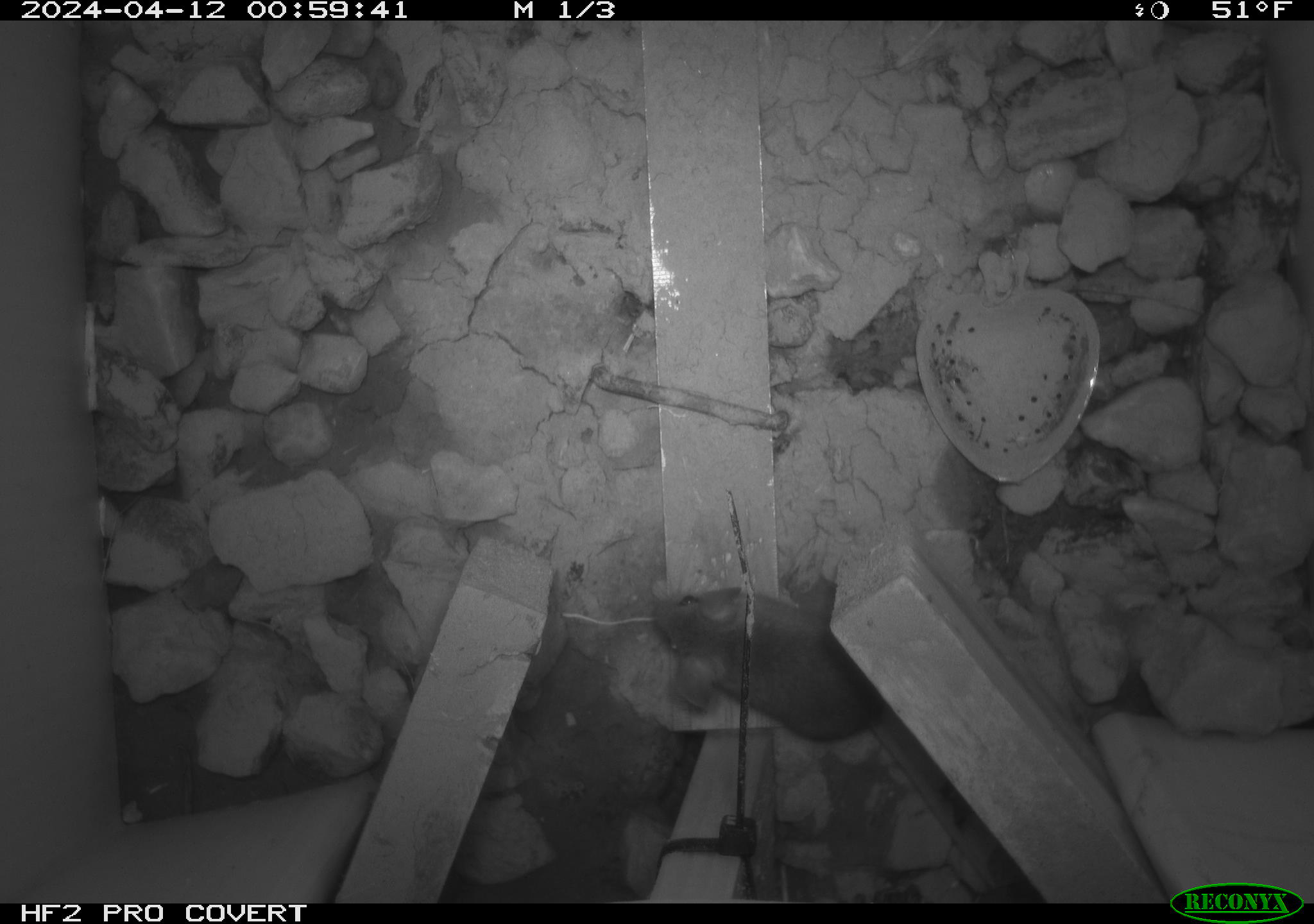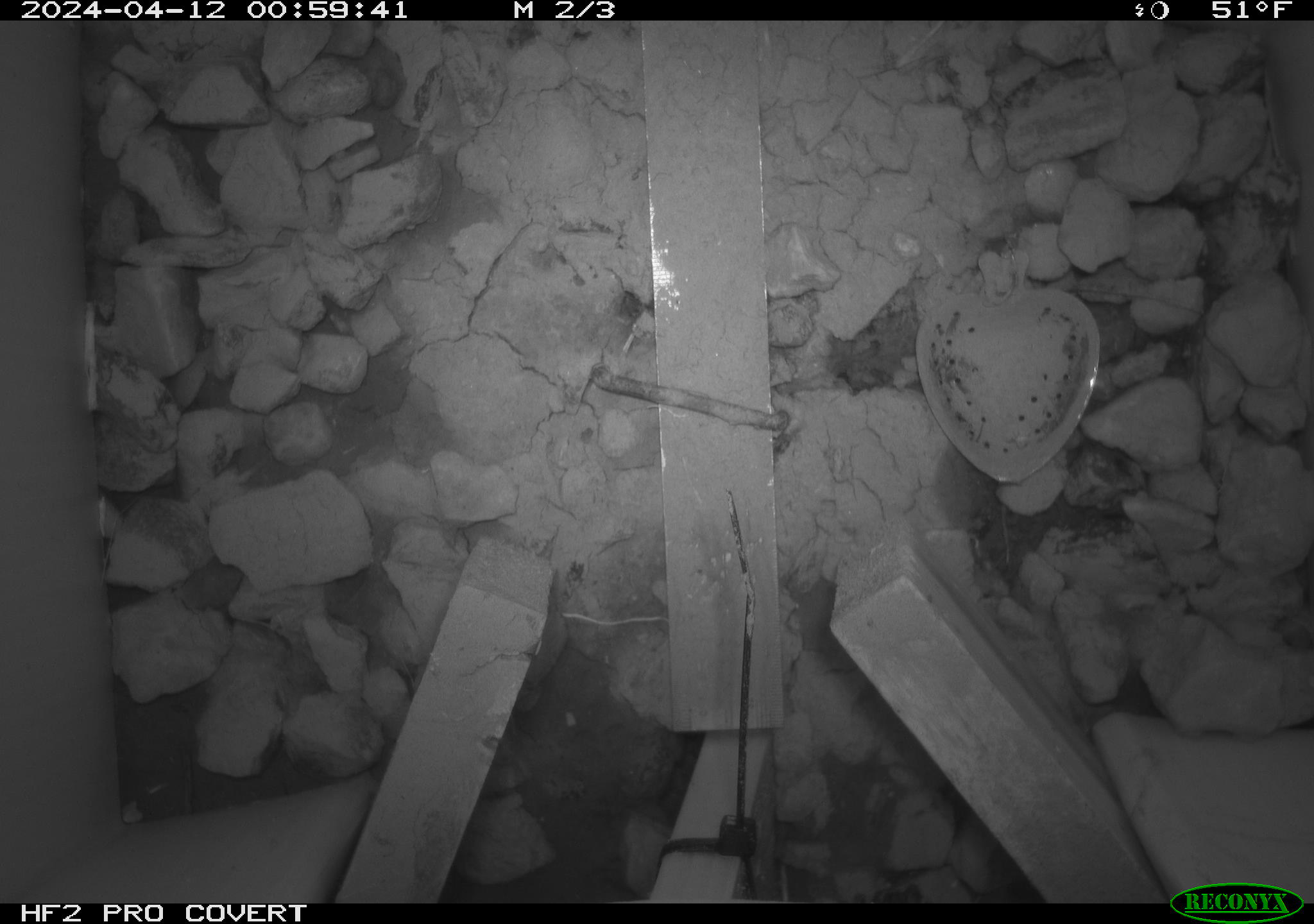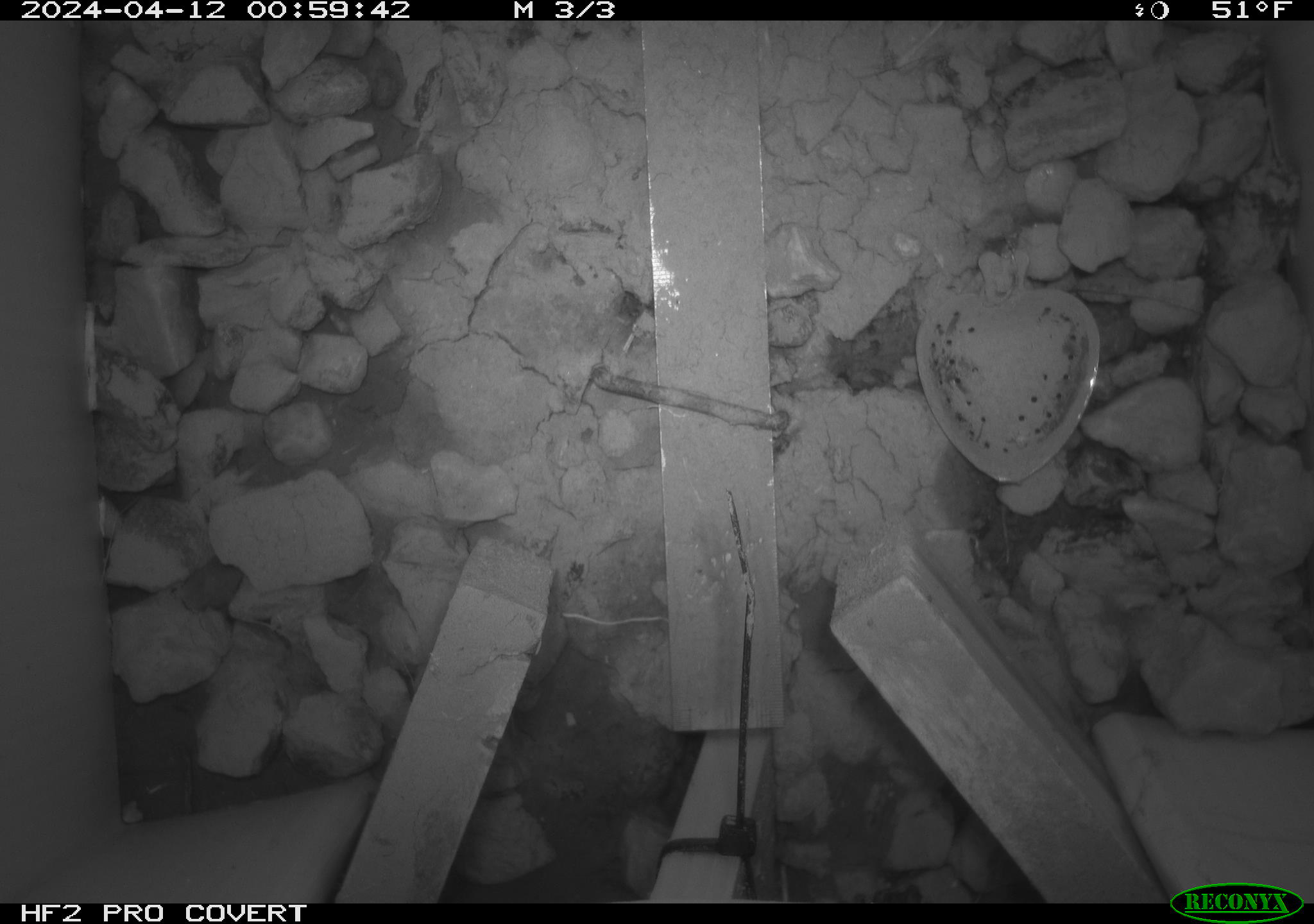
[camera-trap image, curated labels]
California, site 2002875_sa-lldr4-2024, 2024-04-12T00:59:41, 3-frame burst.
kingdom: Animalia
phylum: Chordata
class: Mammalia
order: Rodentia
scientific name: Rodentia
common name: mouse species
Mouse species (Rodentia).